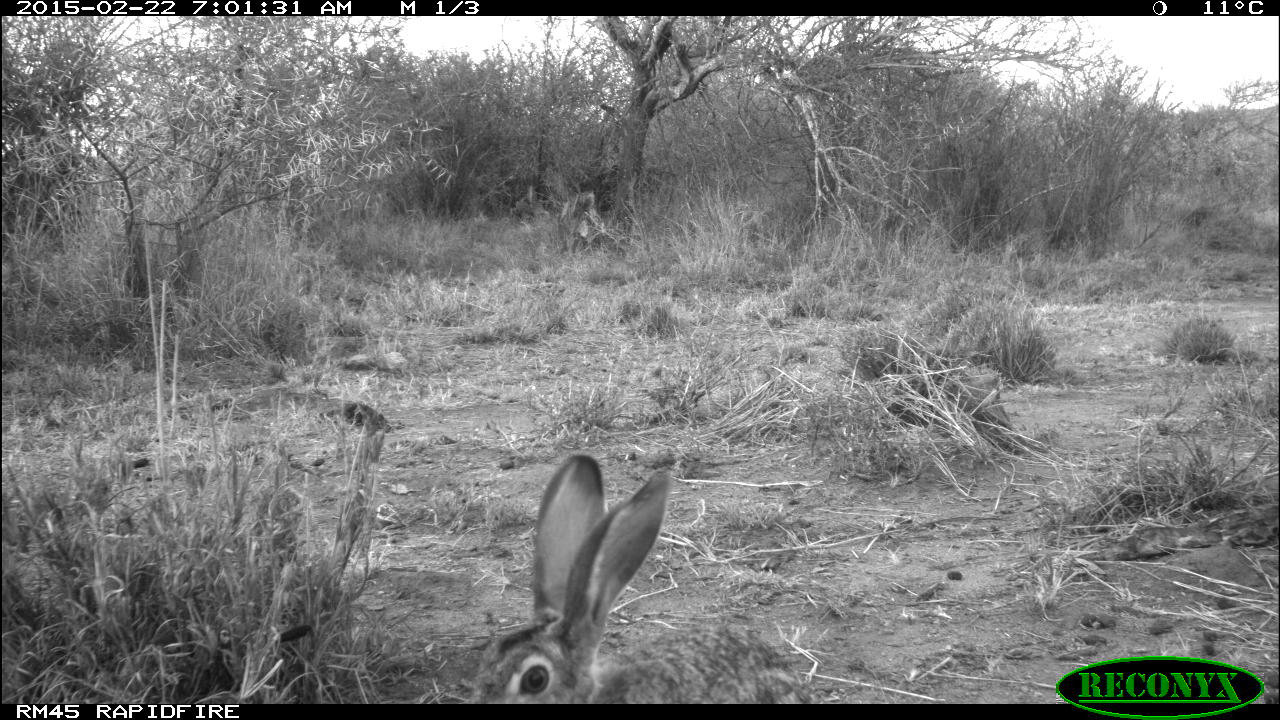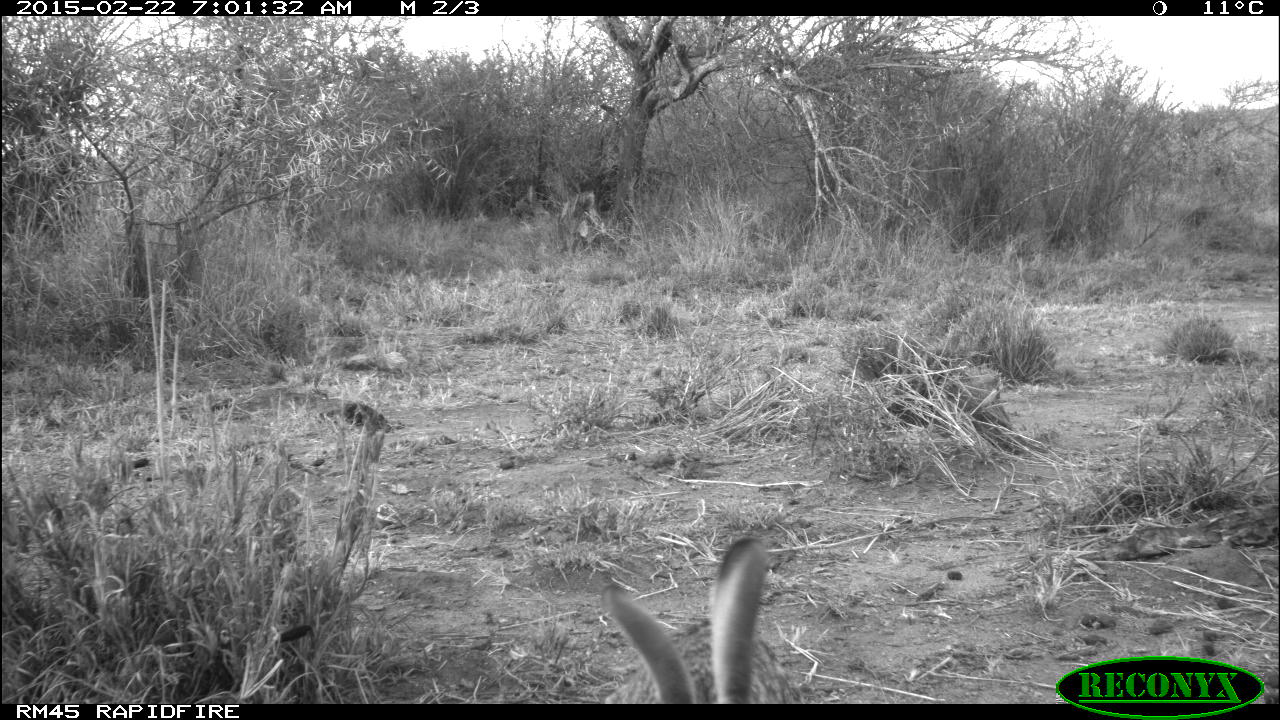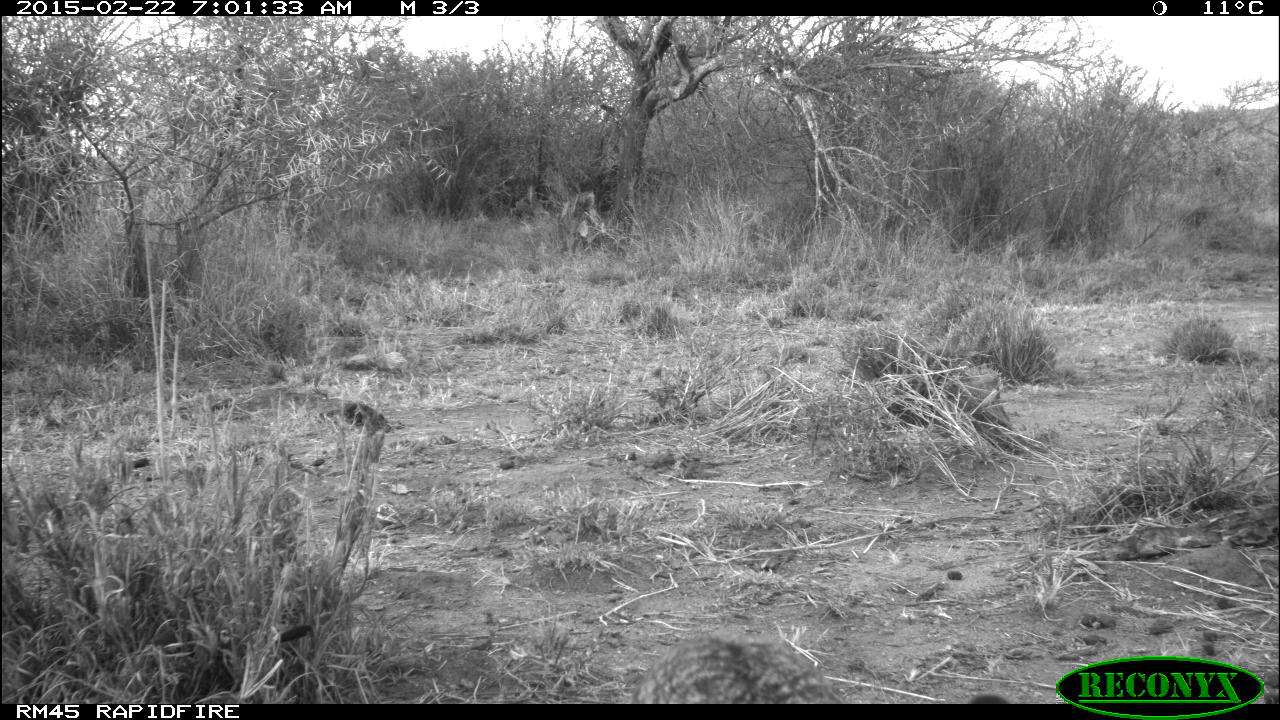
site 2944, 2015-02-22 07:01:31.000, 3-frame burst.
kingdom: Animalia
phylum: Chordata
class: Mammalia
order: Lagomorpha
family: Leporidae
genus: Lepus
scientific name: Lepus saxatilis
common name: scrub hare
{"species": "Lepus saxatilis (scrub hare)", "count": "1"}